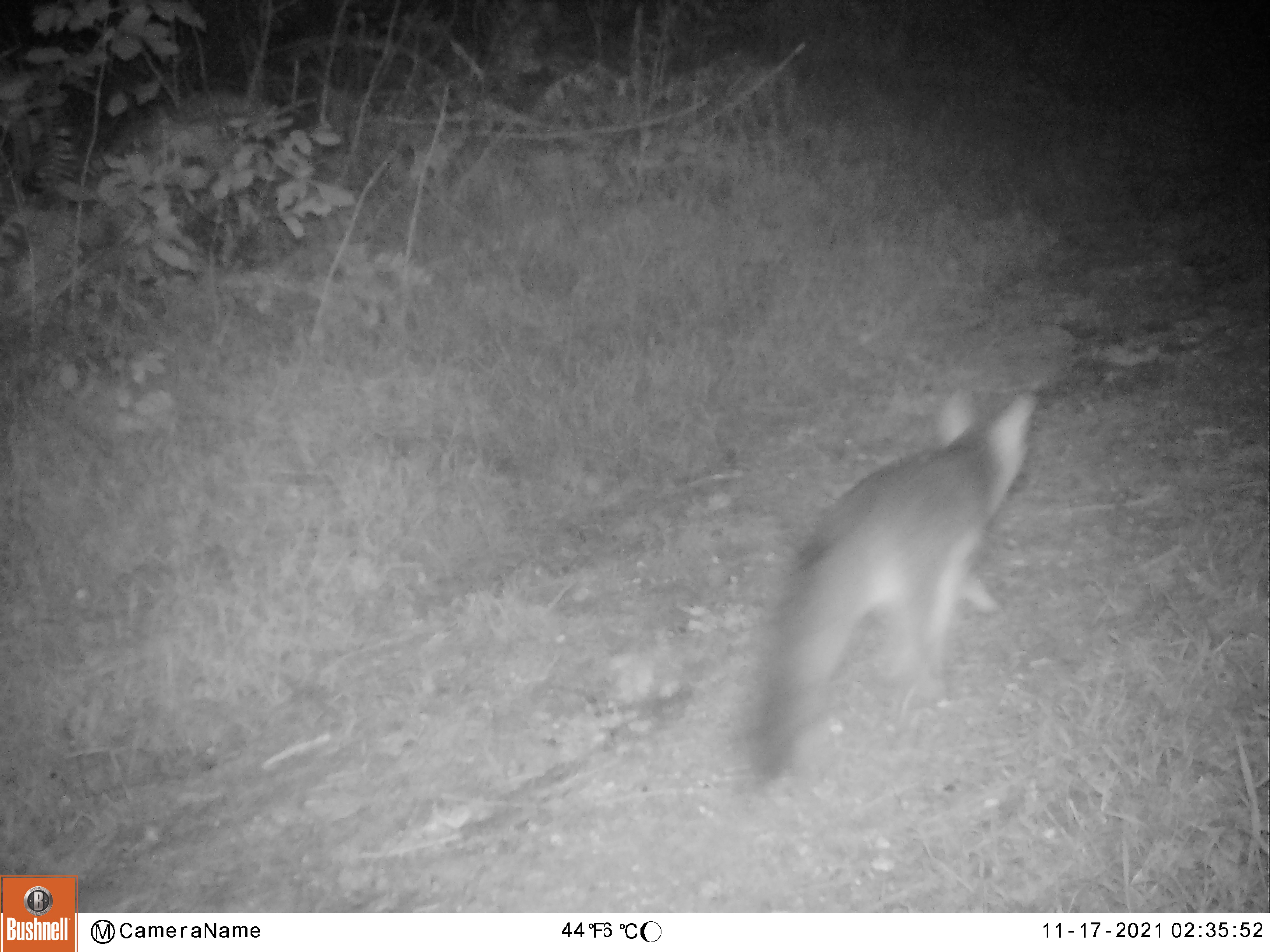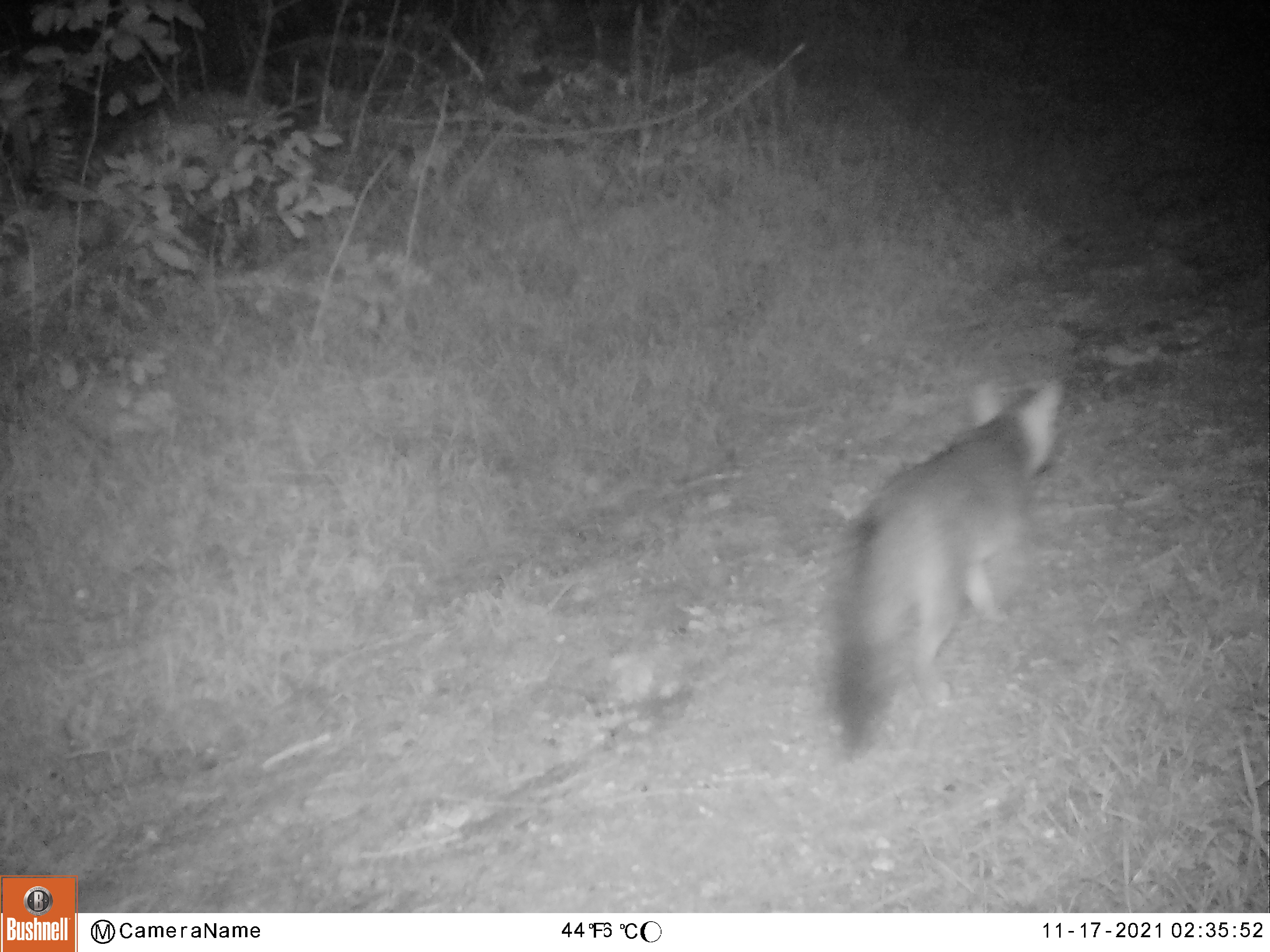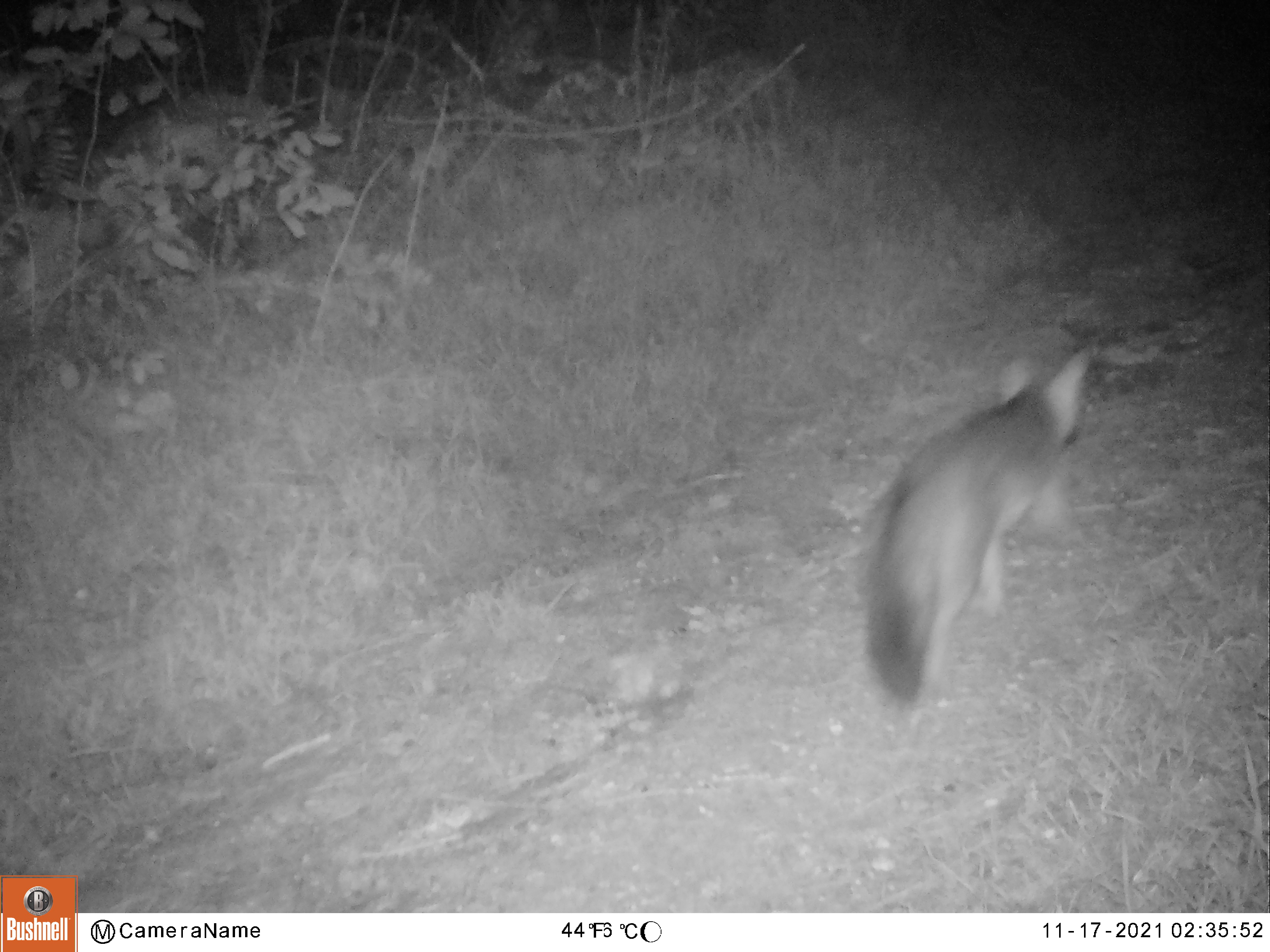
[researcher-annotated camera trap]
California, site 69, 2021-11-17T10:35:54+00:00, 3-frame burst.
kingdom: Animalia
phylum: Chordata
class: Mammalia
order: Carnivora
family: Canidae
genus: Urocyon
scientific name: Urocyon cinereoargenteus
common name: gray fox